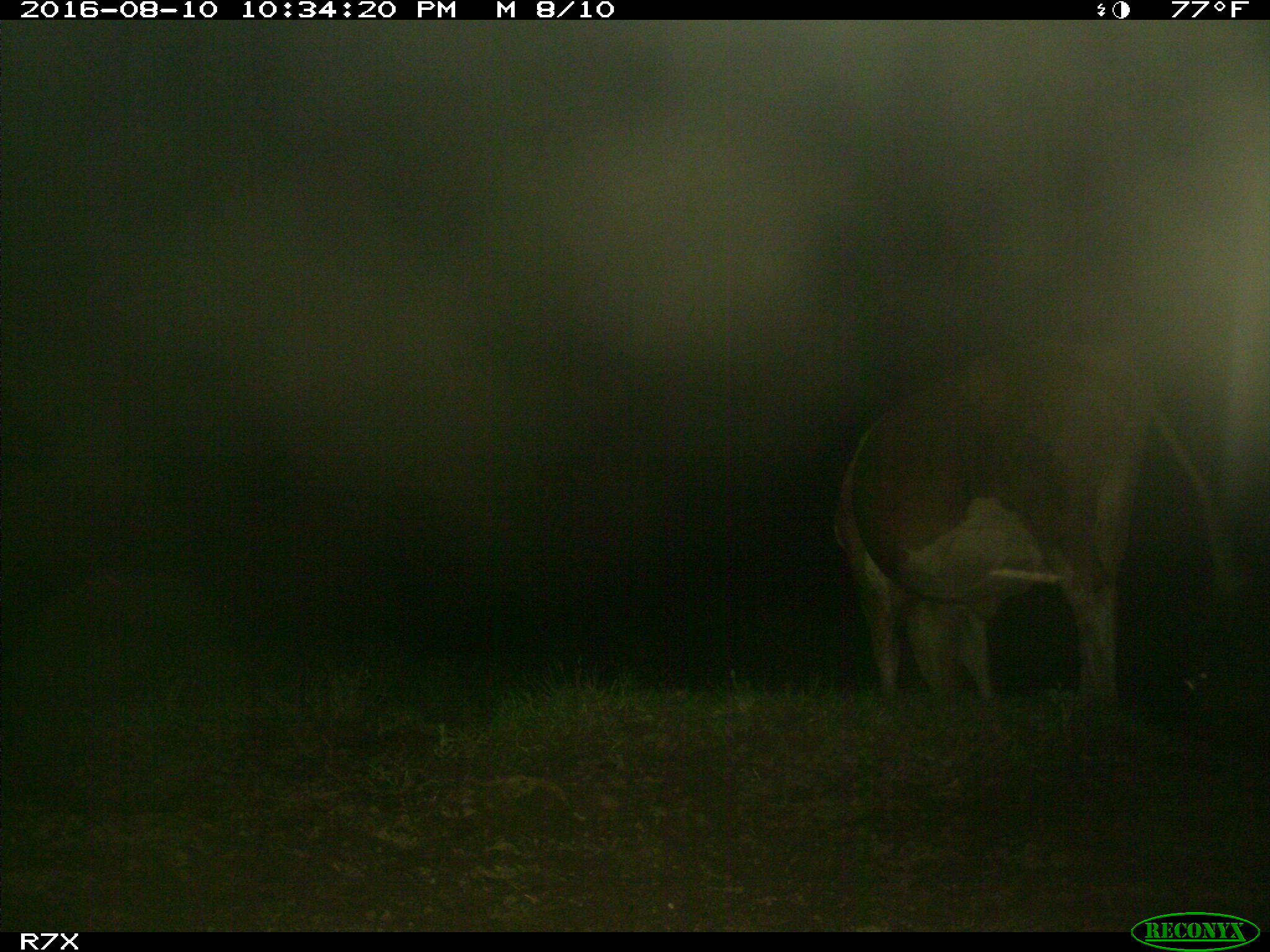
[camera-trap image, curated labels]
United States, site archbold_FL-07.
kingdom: Animalia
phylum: Chordata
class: Mammalia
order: Artiodactyla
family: Bovidae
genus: Bos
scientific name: Bos taurus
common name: domestic cow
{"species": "Bos taurus (domestic cow)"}